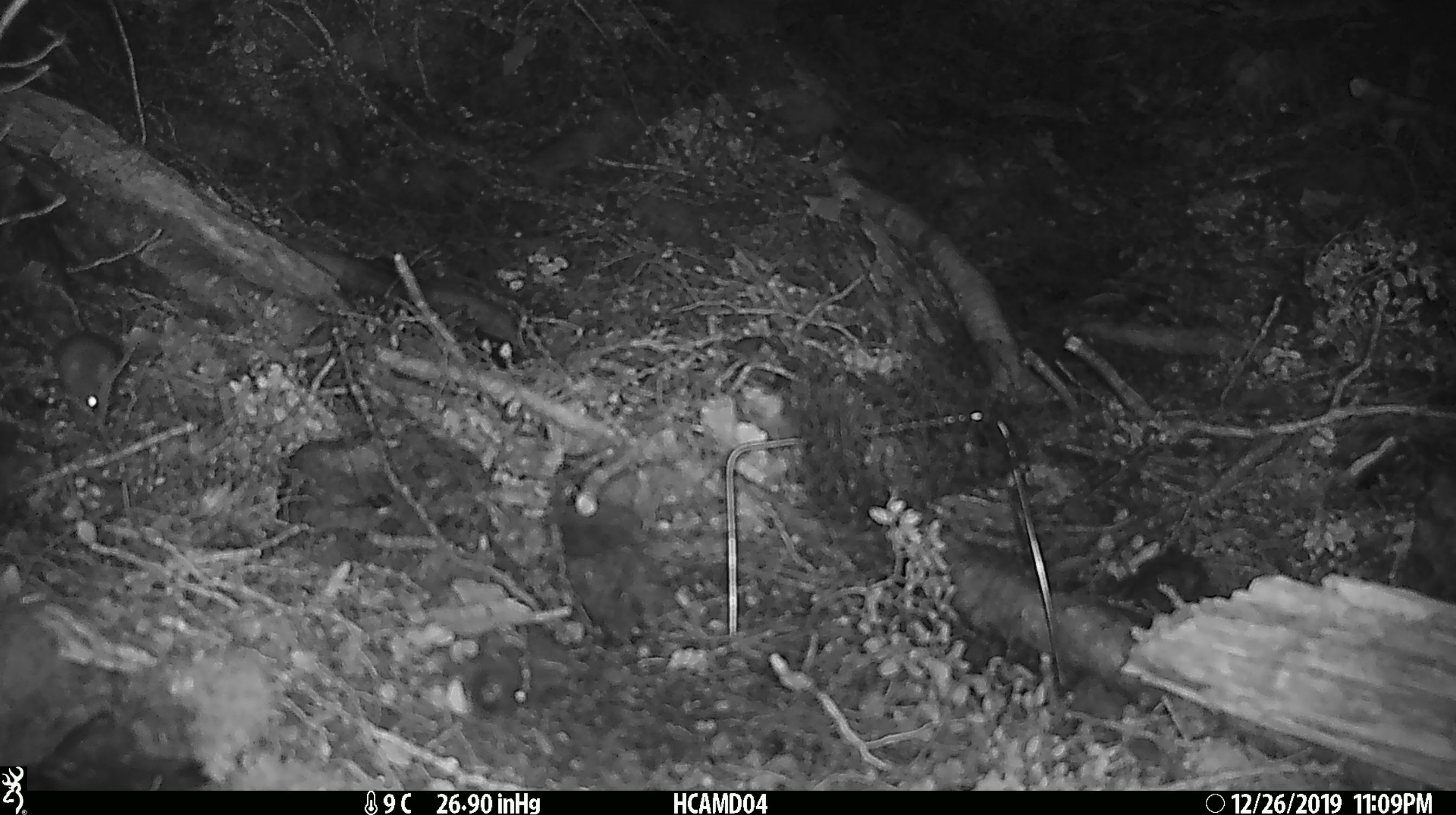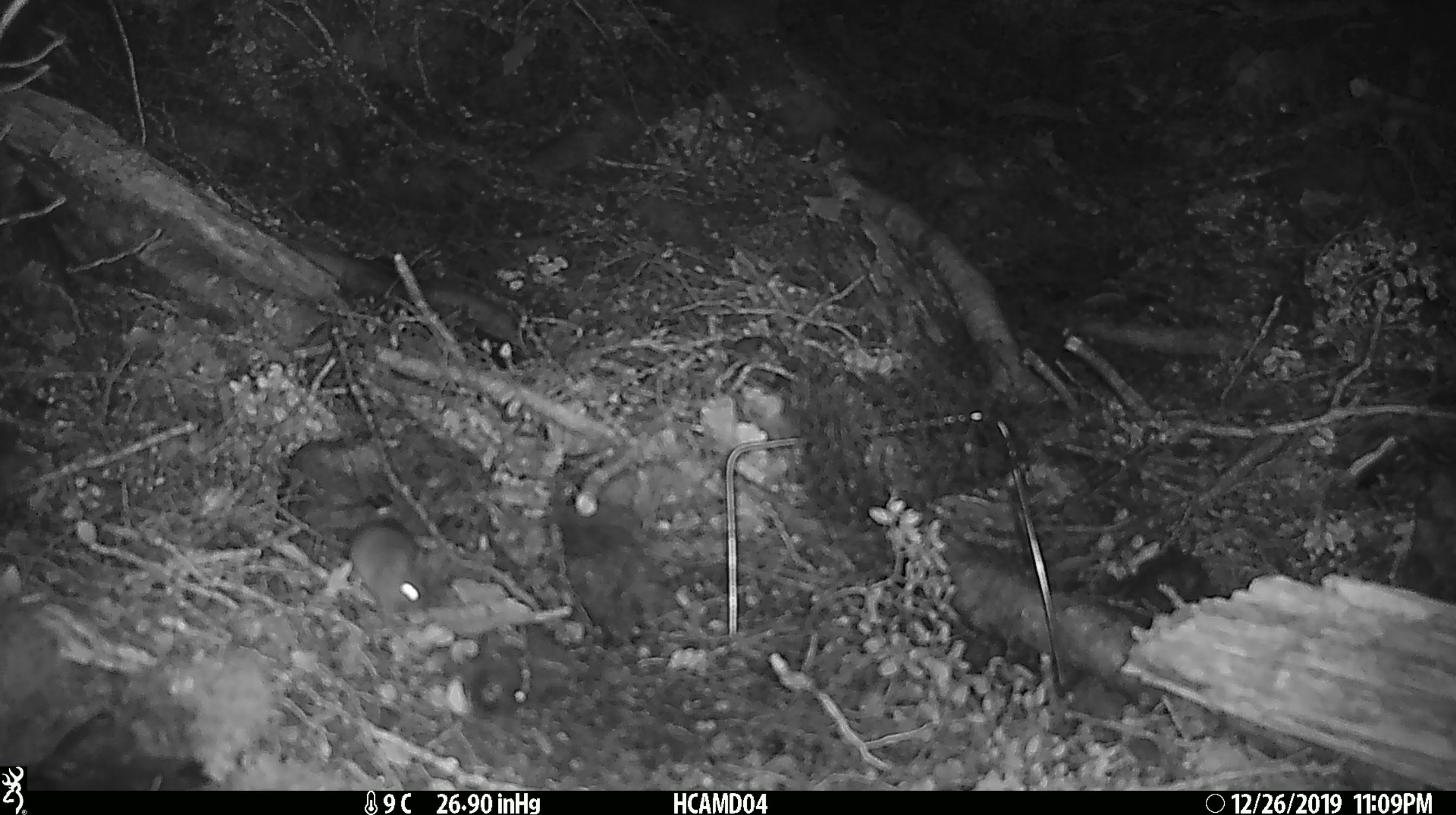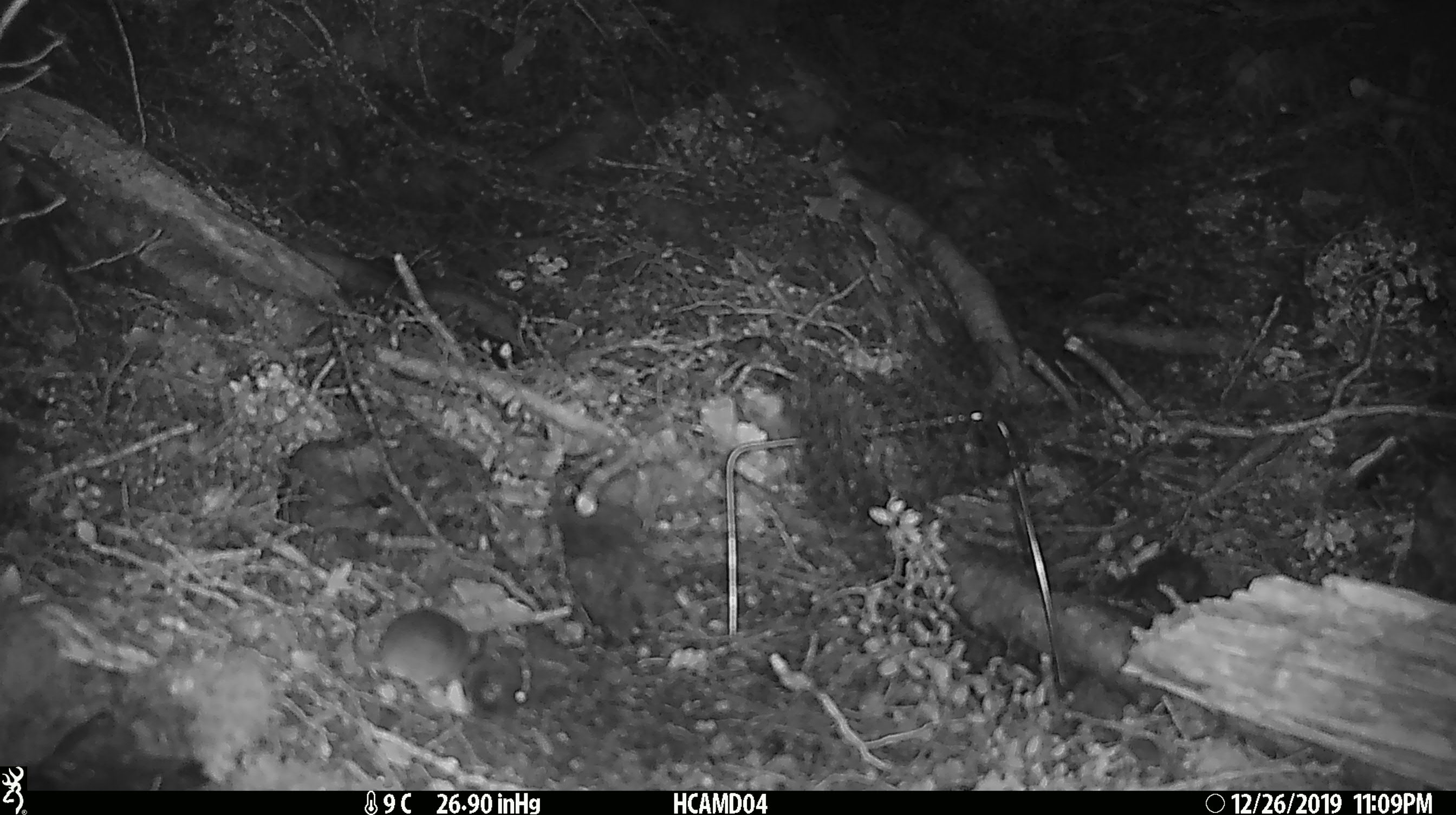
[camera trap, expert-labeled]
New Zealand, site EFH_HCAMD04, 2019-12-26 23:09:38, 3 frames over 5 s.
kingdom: Animalia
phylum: Chordata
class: Mammalia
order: Rodentia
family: Muridae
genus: Mus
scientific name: Mus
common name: mouse